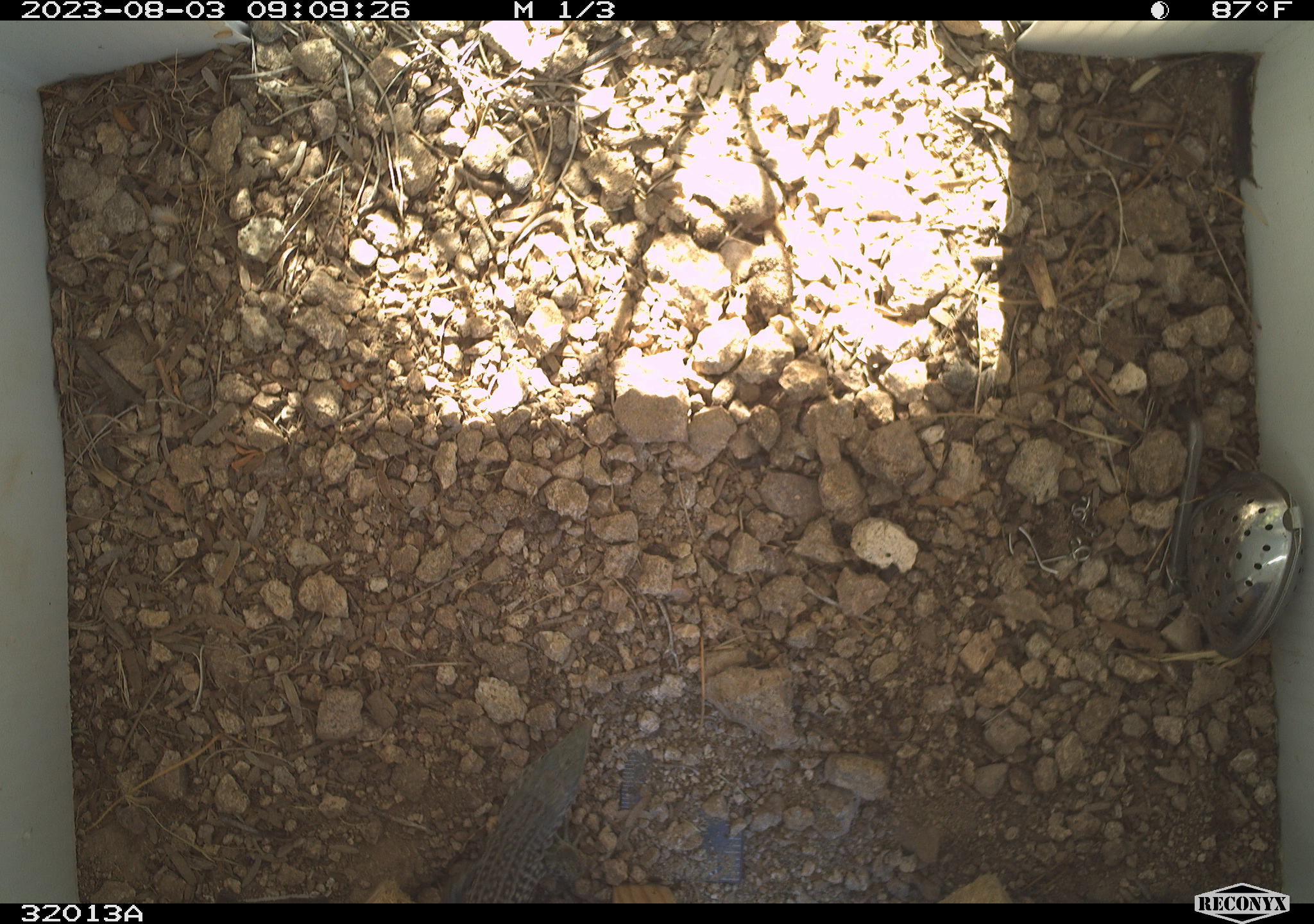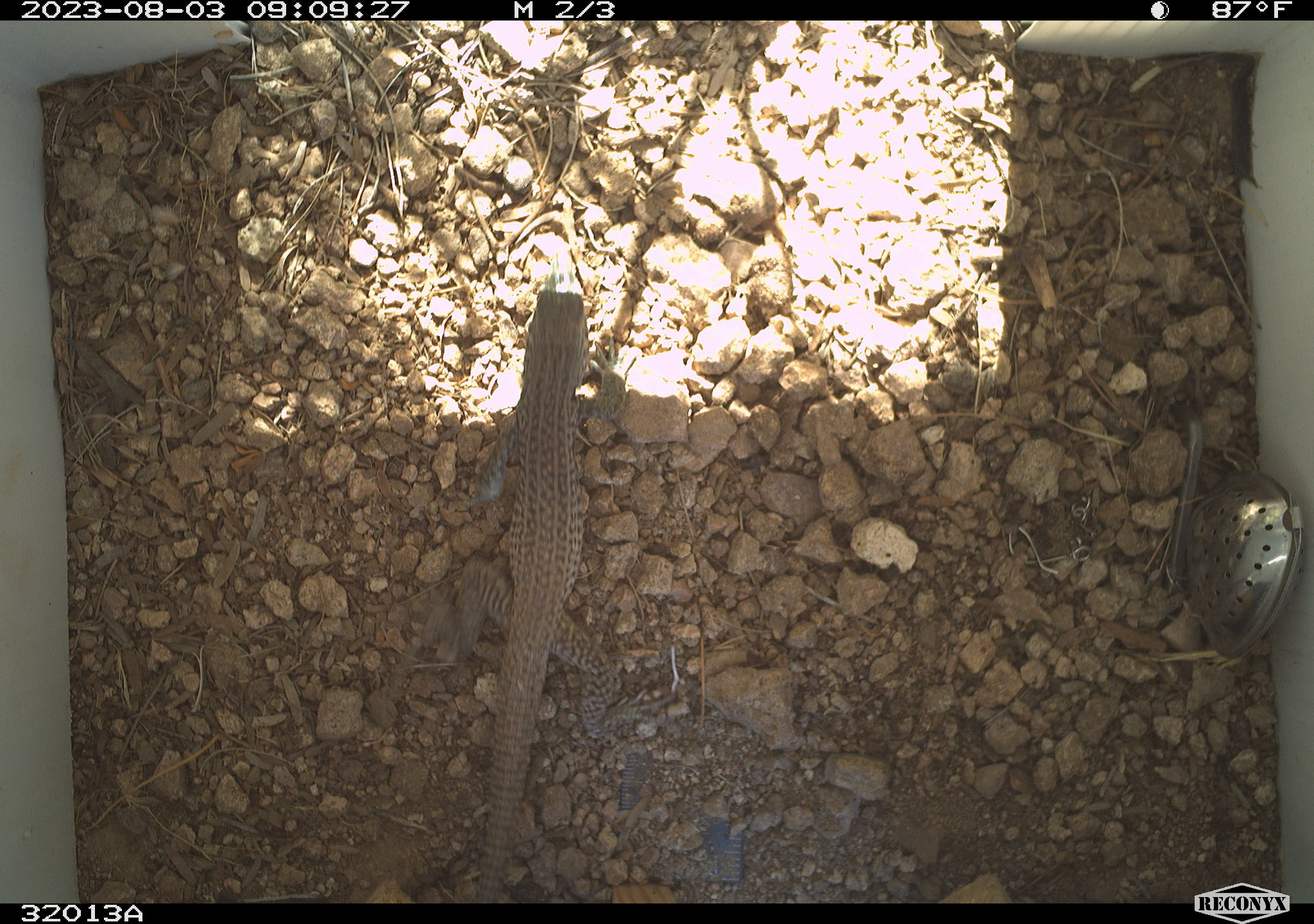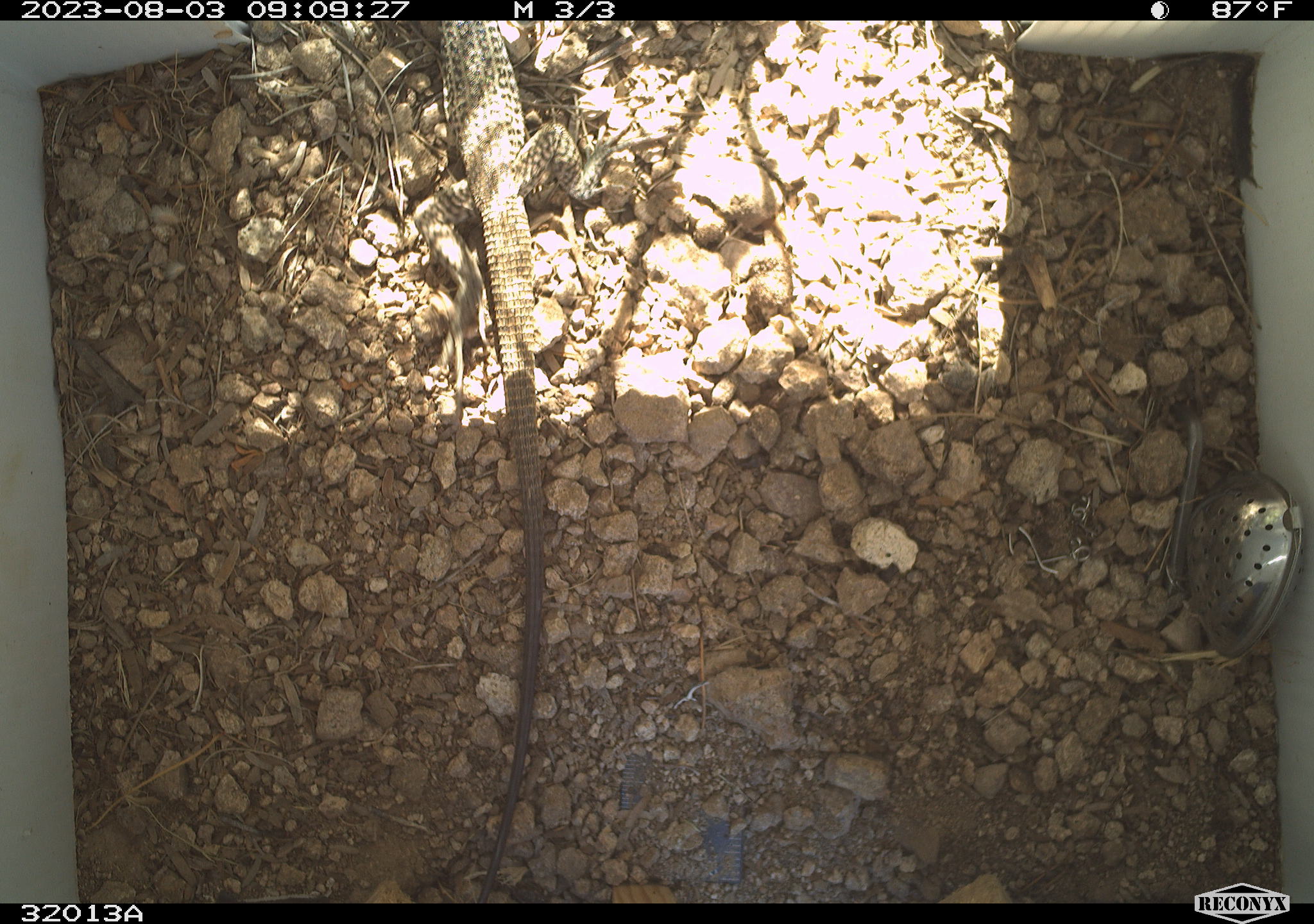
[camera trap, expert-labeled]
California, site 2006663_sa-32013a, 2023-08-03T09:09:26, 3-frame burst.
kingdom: Animalia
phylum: Chordata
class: Reptilia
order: Squamata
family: Teiidae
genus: Aspidoscelis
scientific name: Aspidoscelis tigris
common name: western whiptail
Western whiptail (Aspidoscelis tigris).